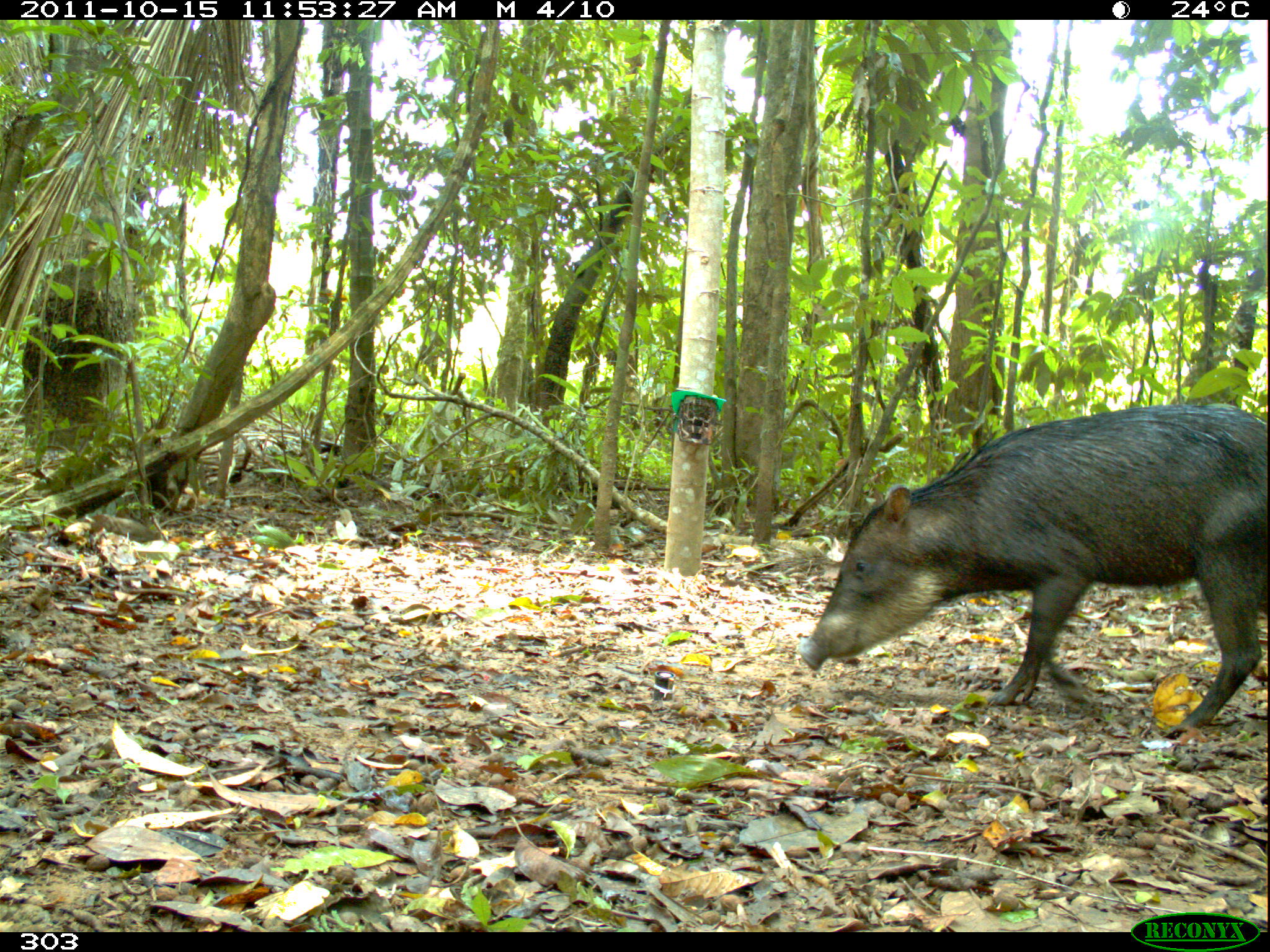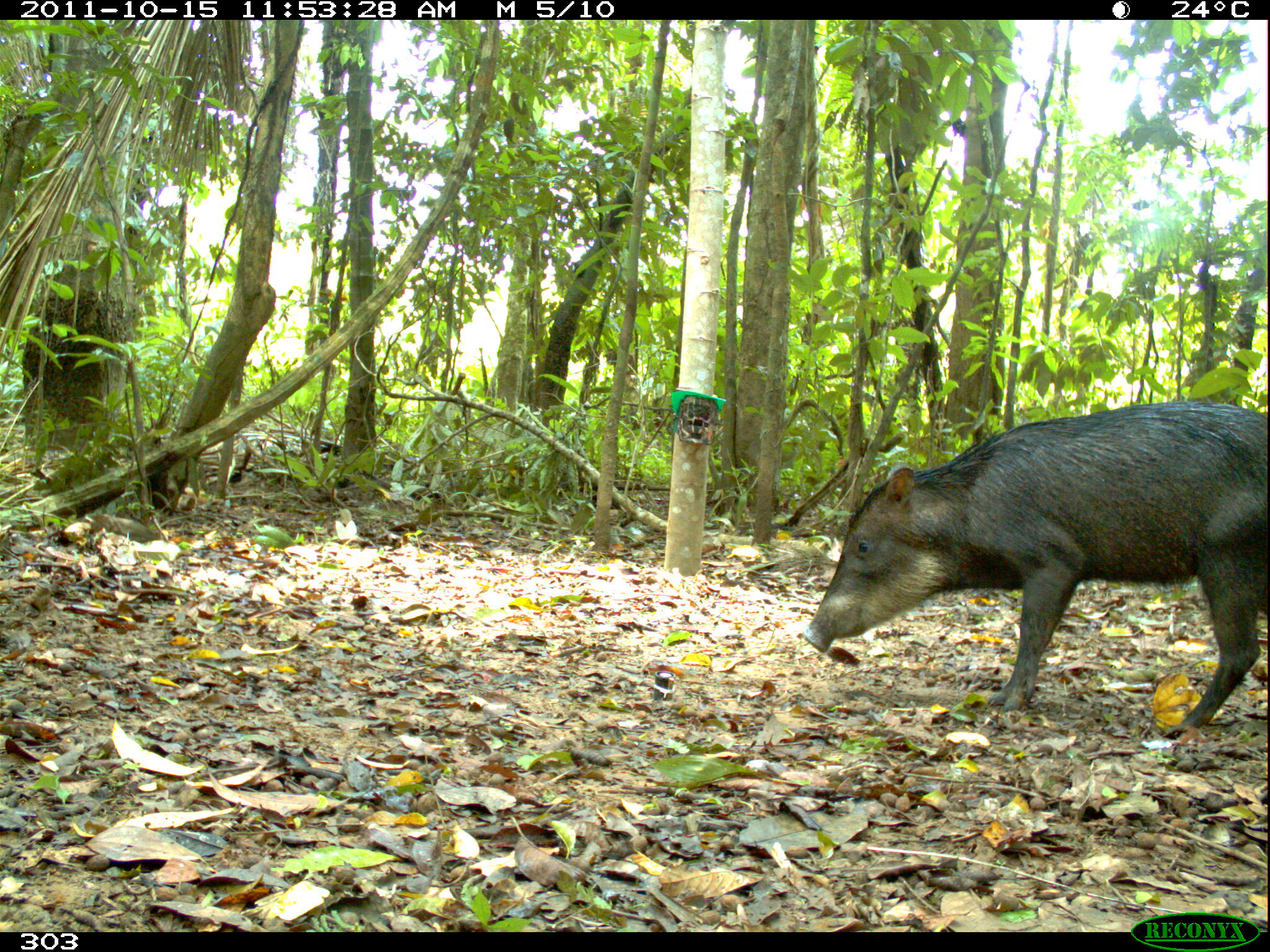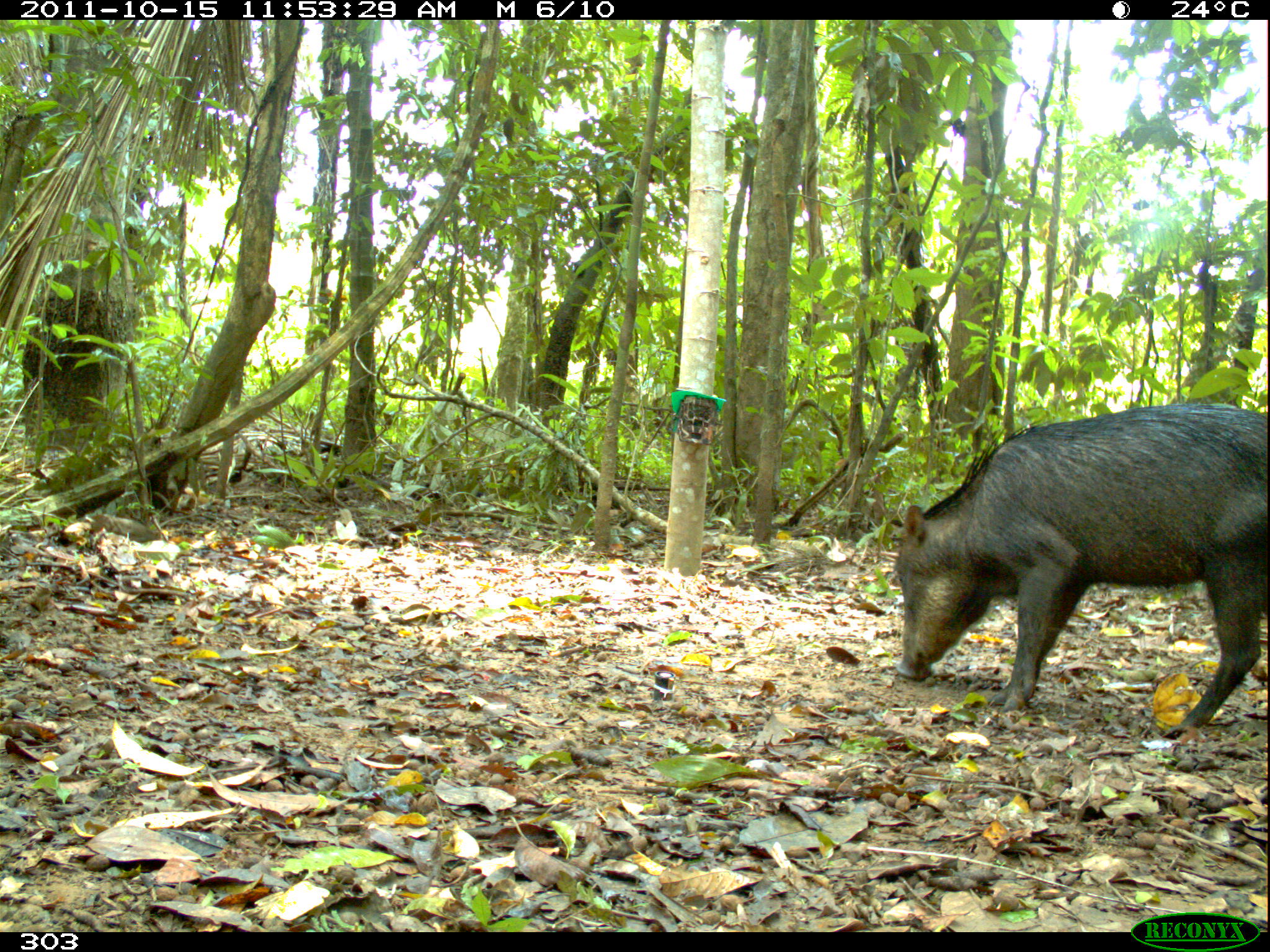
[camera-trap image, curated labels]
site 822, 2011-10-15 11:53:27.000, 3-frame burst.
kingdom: Animalia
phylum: Chordata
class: Mammalia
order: Artiodactyla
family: Tayassuidae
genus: Tayassu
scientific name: Tayassu pecari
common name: white-lipped peccary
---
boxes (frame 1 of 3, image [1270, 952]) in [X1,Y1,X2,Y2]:
tayassu pecari: [796,403,1270,740]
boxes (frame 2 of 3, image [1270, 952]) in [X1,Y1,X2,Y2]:
tayassu pecari: [802,399,1270,738]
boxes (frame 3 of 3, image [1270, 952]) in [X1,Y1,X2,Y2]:
tayassu pecari: [894,402,1270,737]